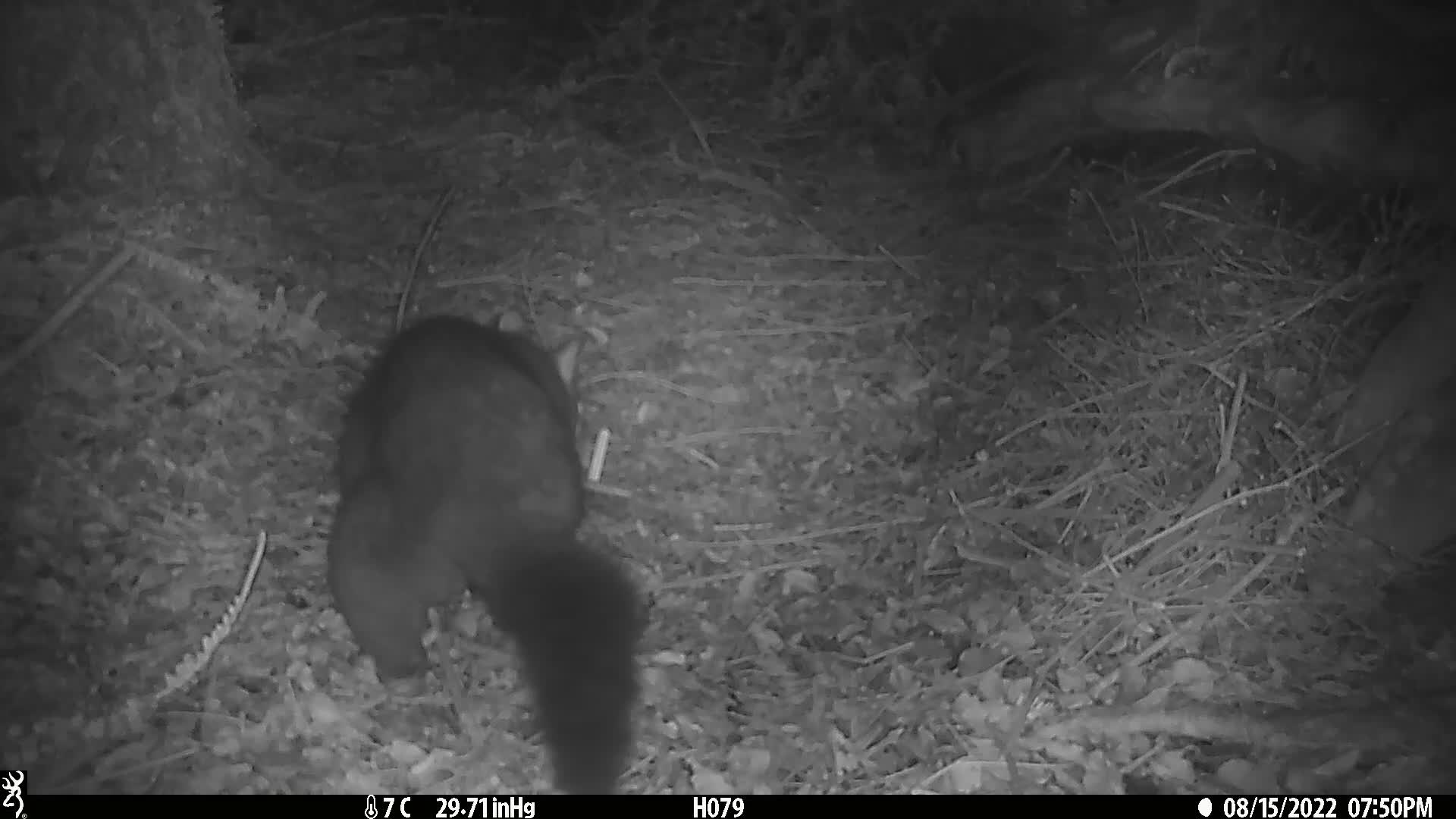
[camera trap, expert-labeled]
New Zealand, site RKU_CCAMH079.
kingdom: Animalia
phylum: Chordata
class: Mammalia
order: Diprotodontia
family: Phalangeridae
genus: Trichosurus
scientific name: Trichosurus vulpecula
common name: common brushtail possum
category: possum